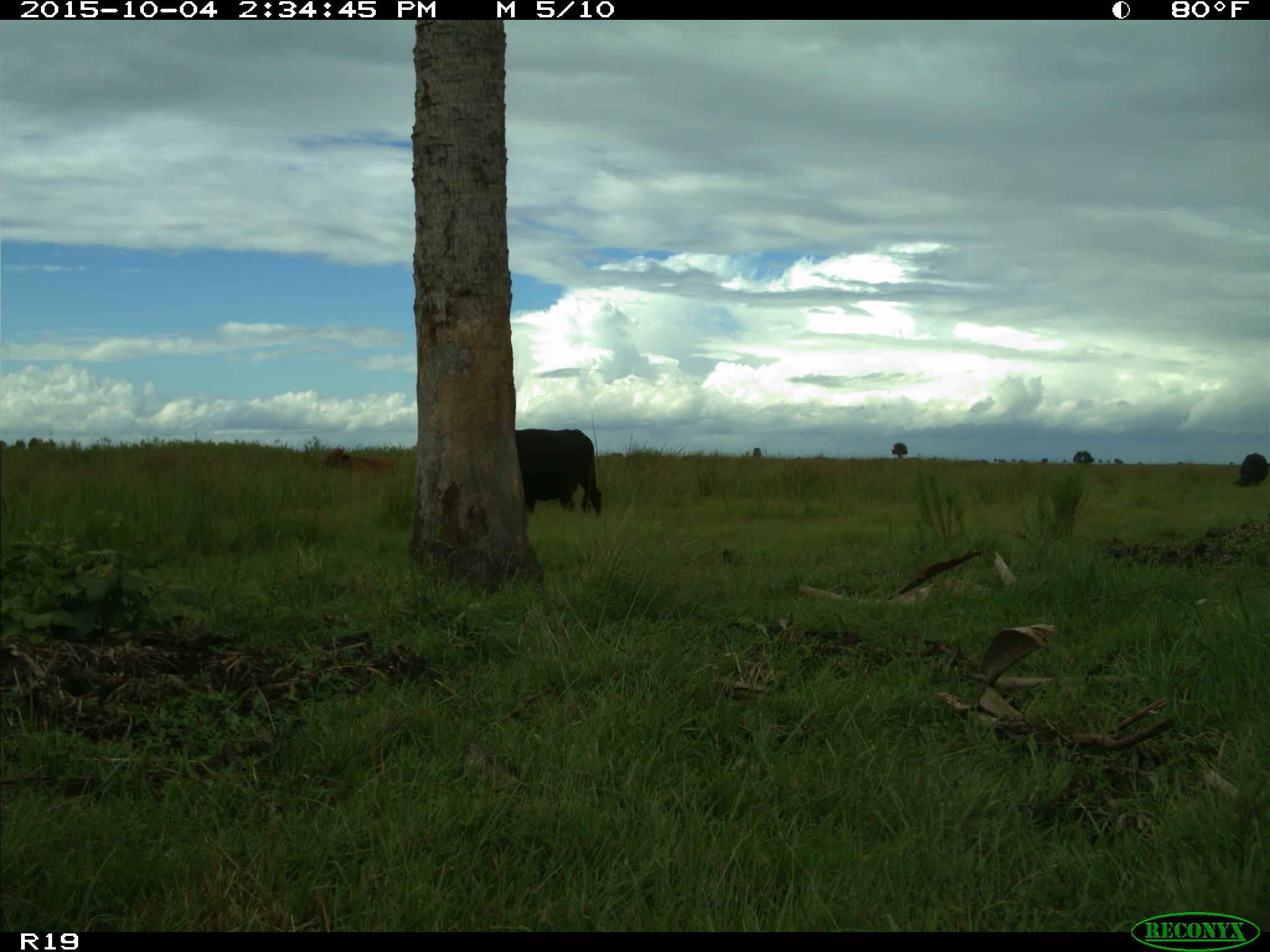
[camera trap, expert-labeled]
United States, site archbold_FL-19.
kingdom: Animalia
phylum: Chordata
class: Mammalia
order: Artiodactyla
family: Bovidae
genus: Bos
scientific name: Bos taurus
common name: domestic cow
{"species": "Bos taurus (domestic cow)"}